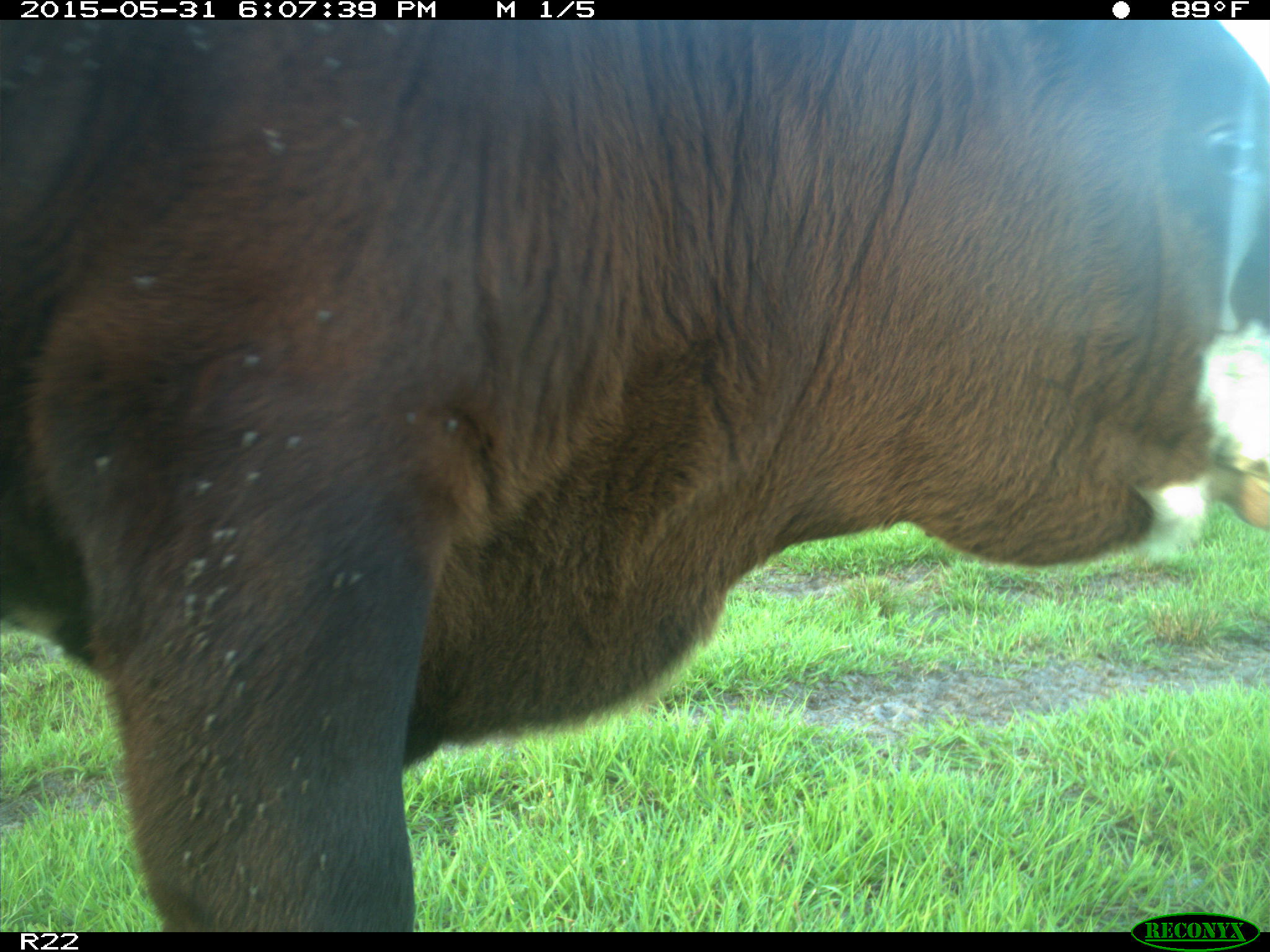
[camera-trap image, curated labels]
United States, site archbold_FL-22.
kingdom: Animalia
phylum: Chordata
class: Mammalia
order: Artiodactyla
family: Bovidae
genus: Bos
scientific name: Bos taurus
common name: domestic cow